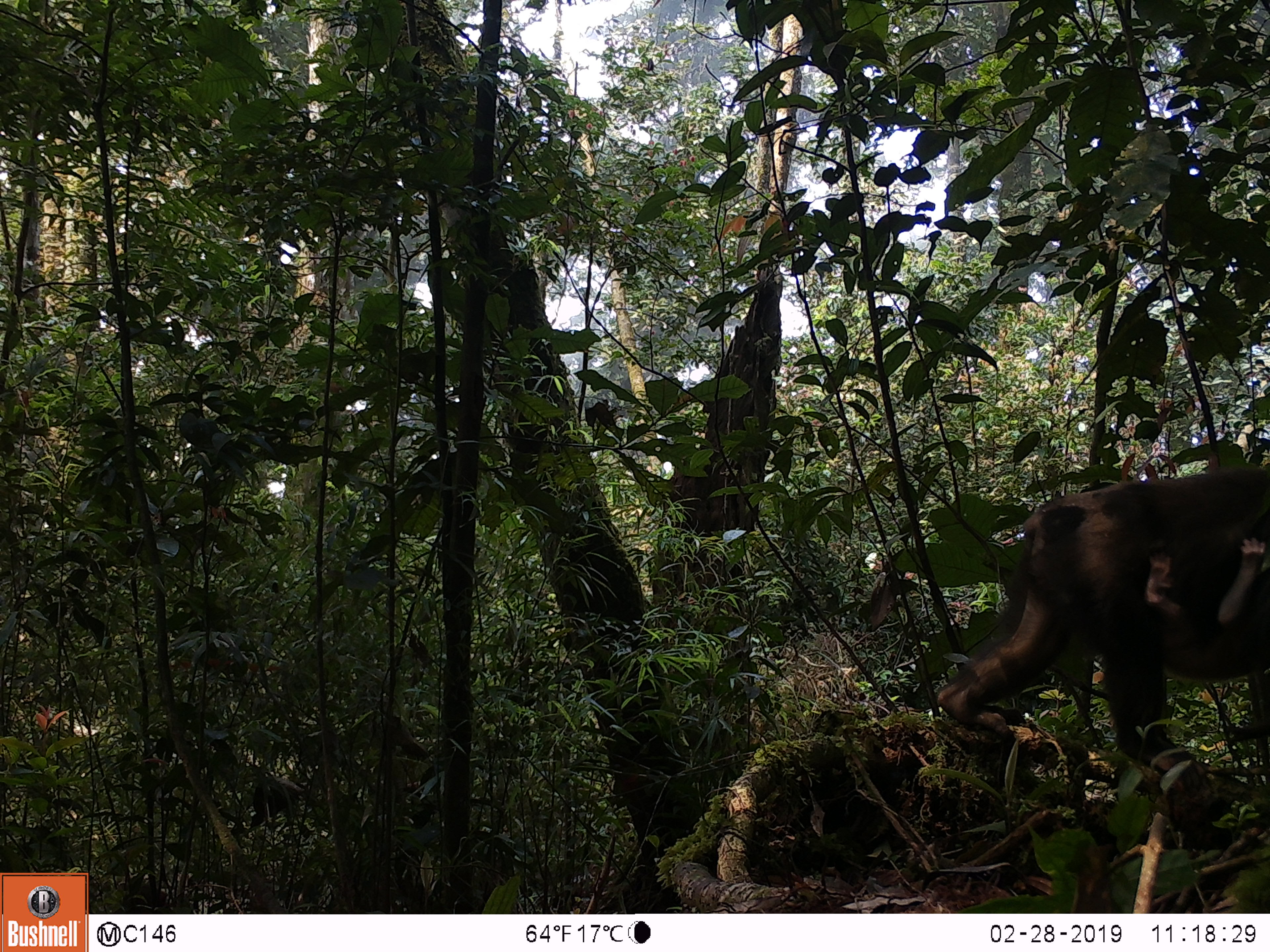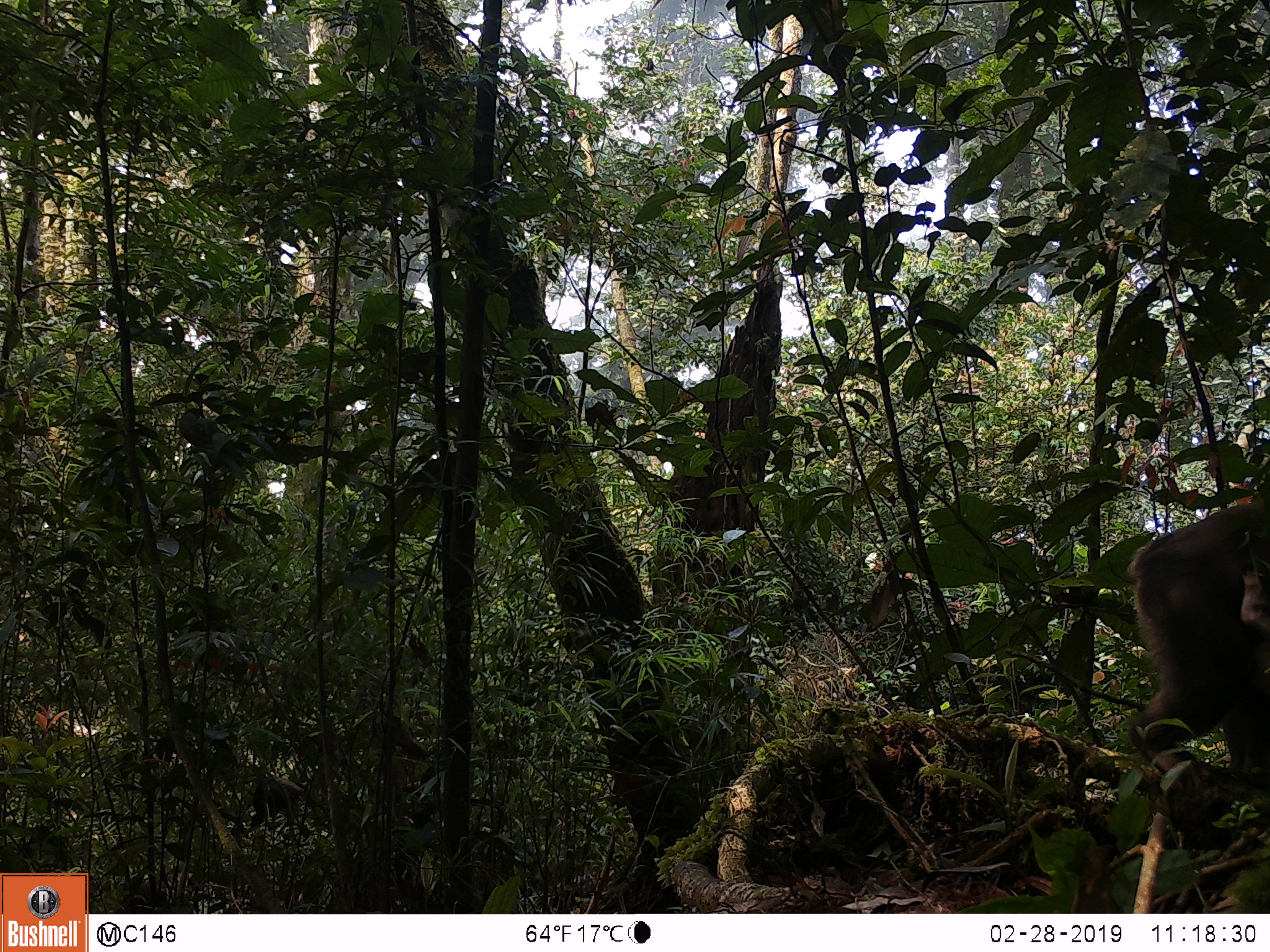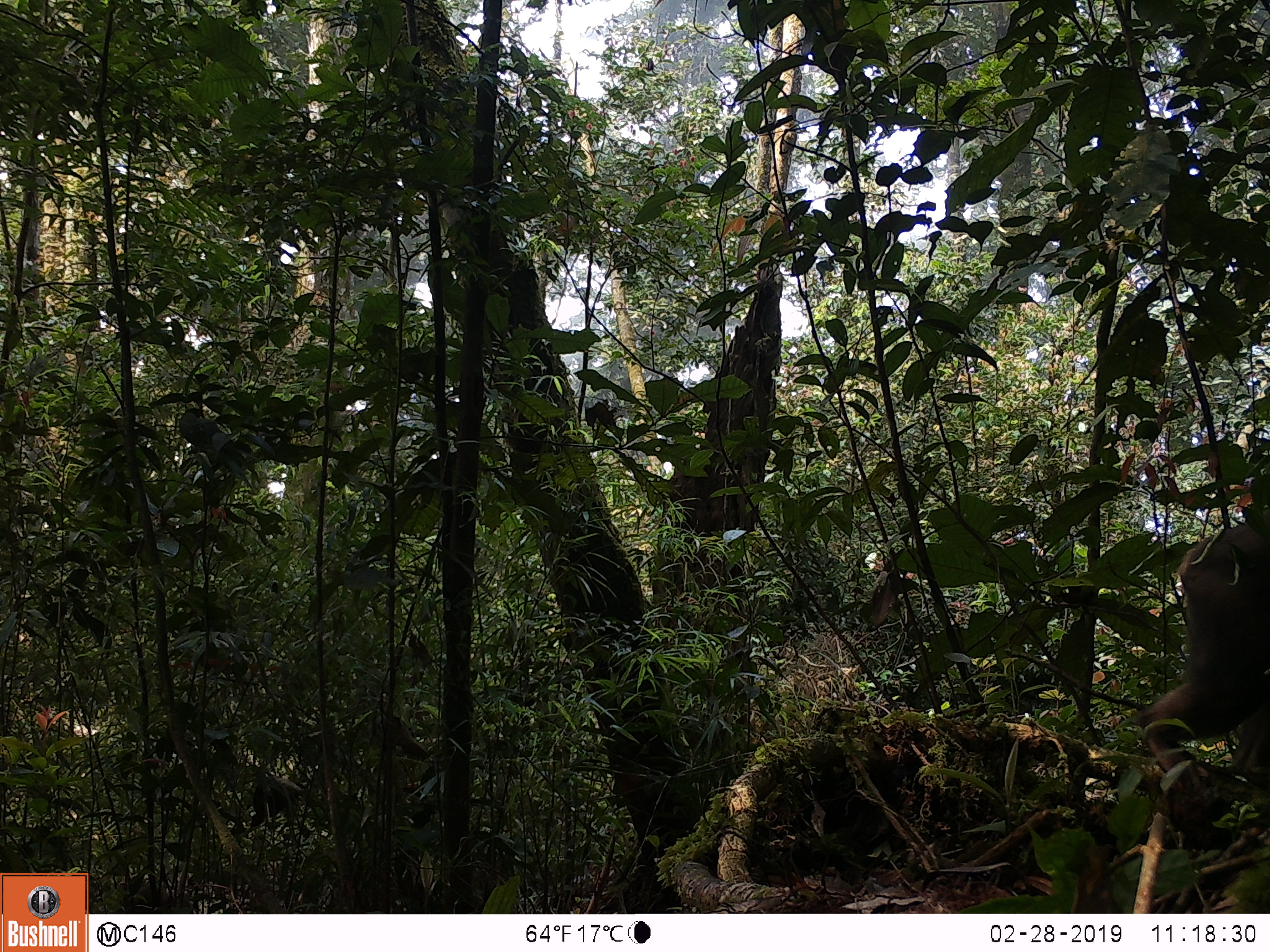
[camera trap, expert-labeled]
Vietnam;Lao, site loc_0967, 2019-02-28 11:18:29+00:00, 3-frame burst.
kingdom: Animalia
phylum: Chordata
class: Mammalia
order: Primates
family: Cercopithecidae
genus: Macaca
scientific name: Macaca arctoides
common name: stump-tailed macaque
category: stump tailed macaque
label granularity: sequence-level